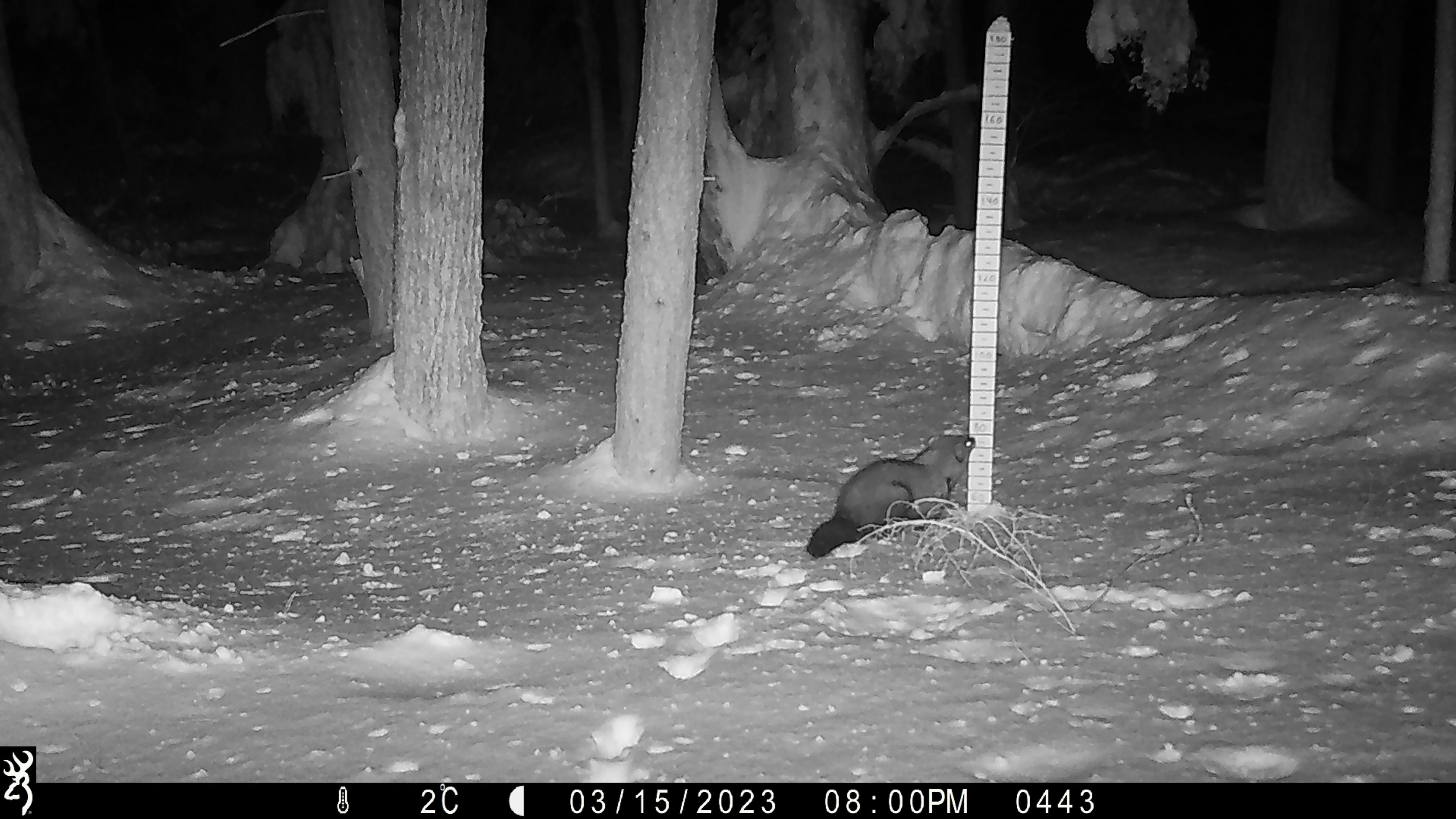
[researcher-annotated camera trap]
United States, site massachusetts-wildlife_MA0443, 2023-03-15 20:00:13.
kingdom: Animalia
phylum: Chordata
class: Mammalia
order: Carnivora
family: Mustelidae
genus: Pekania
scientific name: Pekania pennanti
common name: fisher